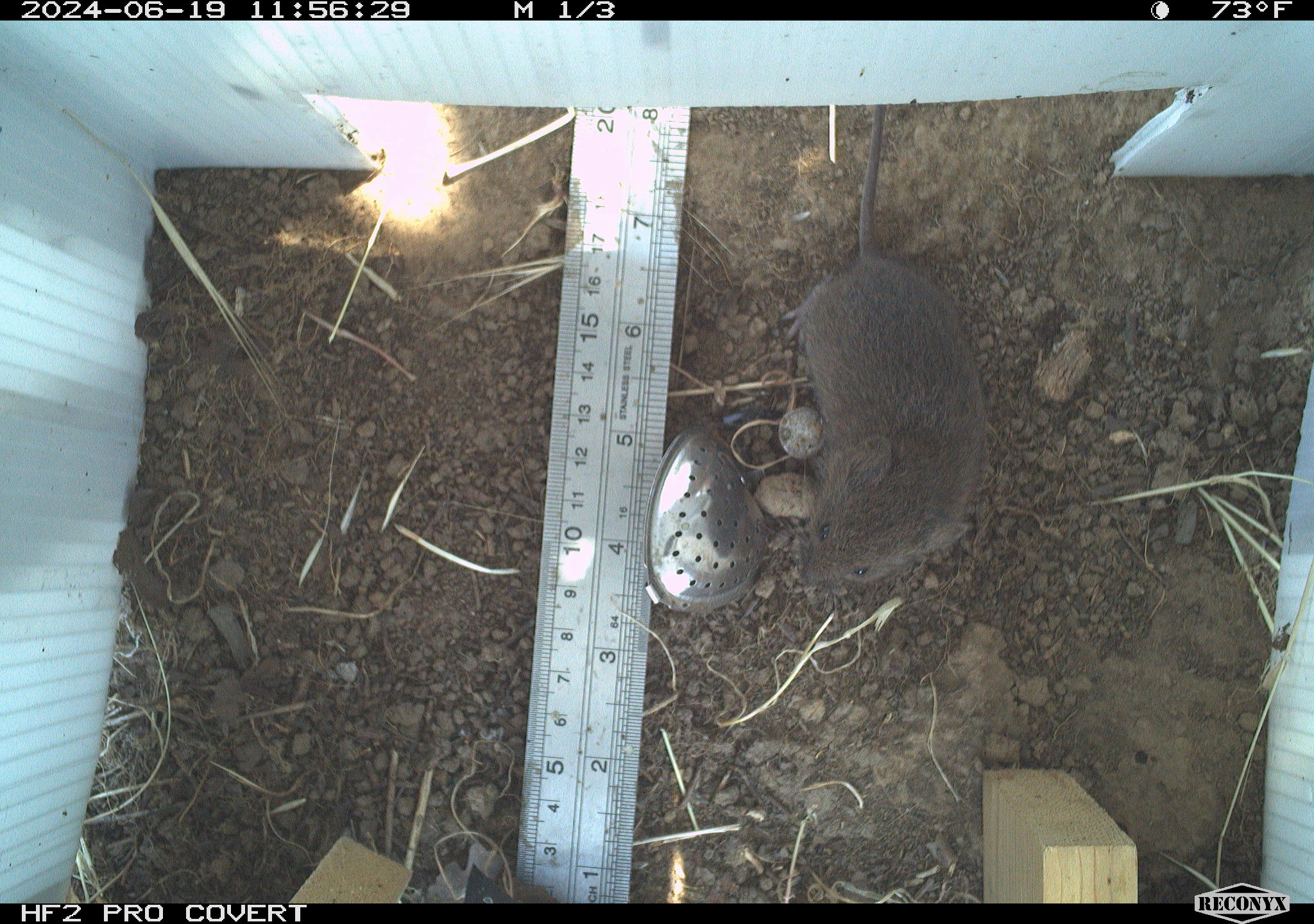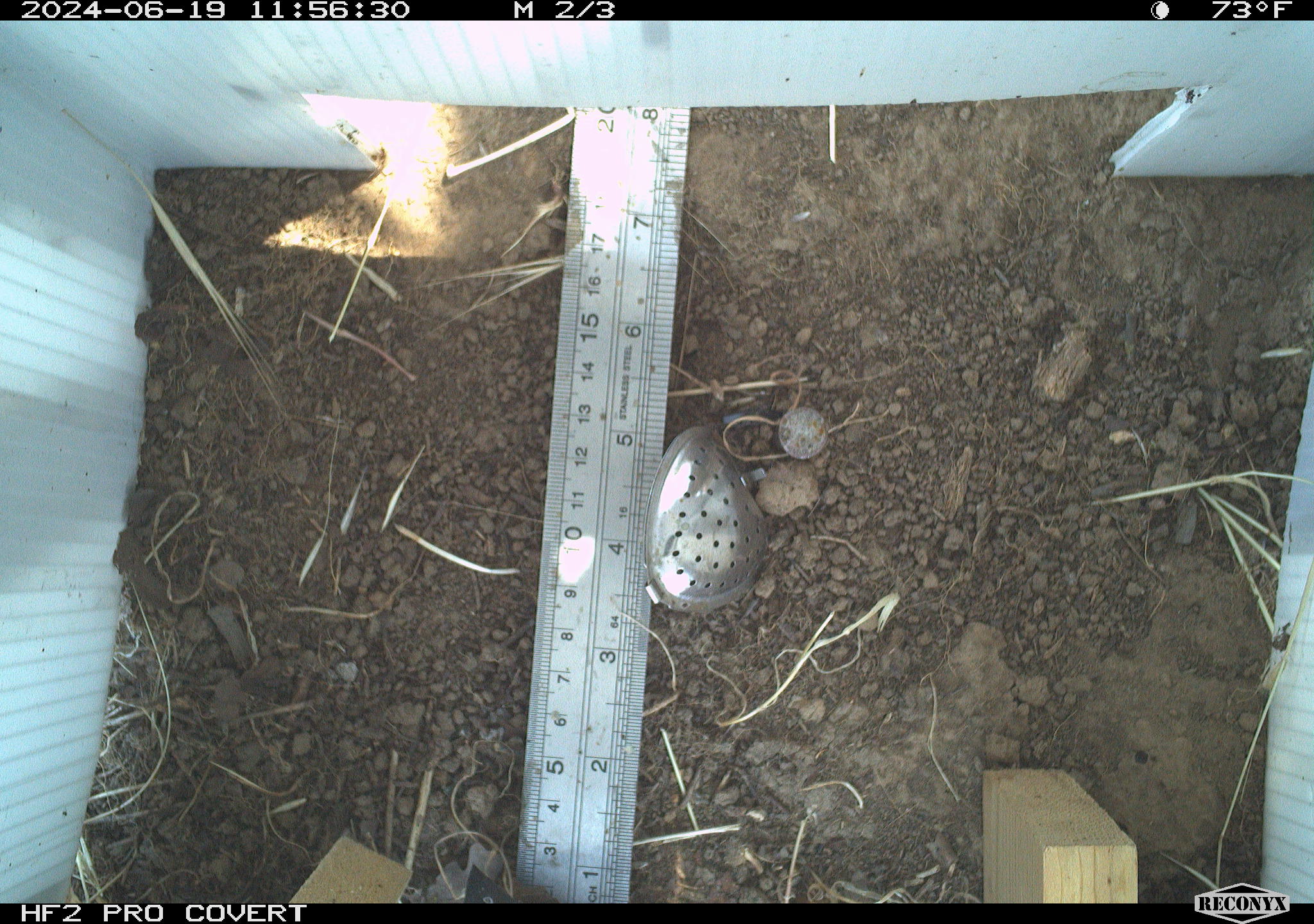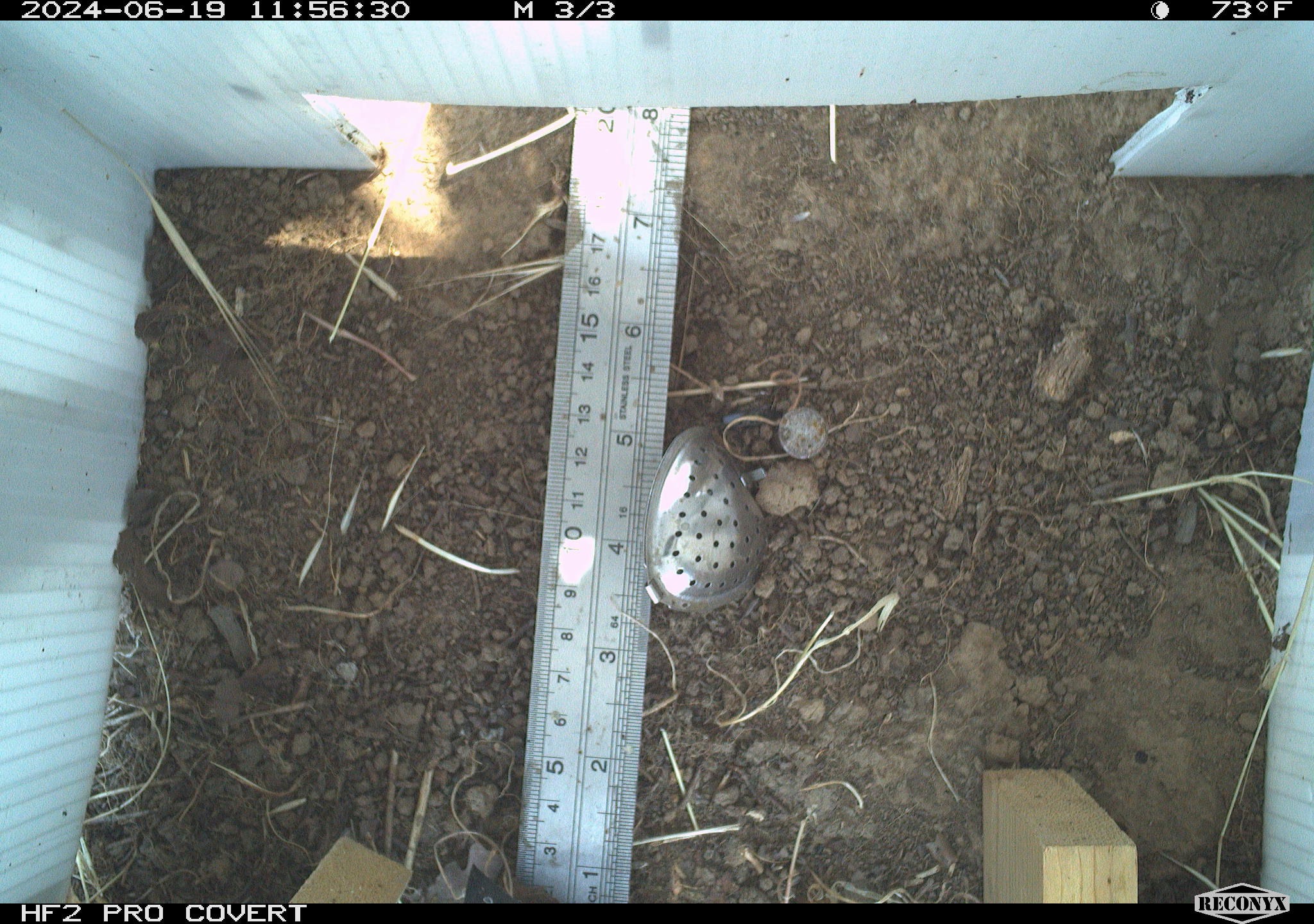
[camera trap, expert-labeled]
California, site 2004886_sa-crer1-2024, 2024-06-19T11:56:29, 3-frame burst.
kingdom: Animalia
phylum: Chordata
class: Mammalia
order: Rodentia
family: Cricetidae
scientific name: Arvicolinae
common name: voles, lemmings, and muskrats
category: arvicolinae subfamily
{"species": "arvicolinae subfamily (voles, lemmings, and muskrats) (Arvicolinae)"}